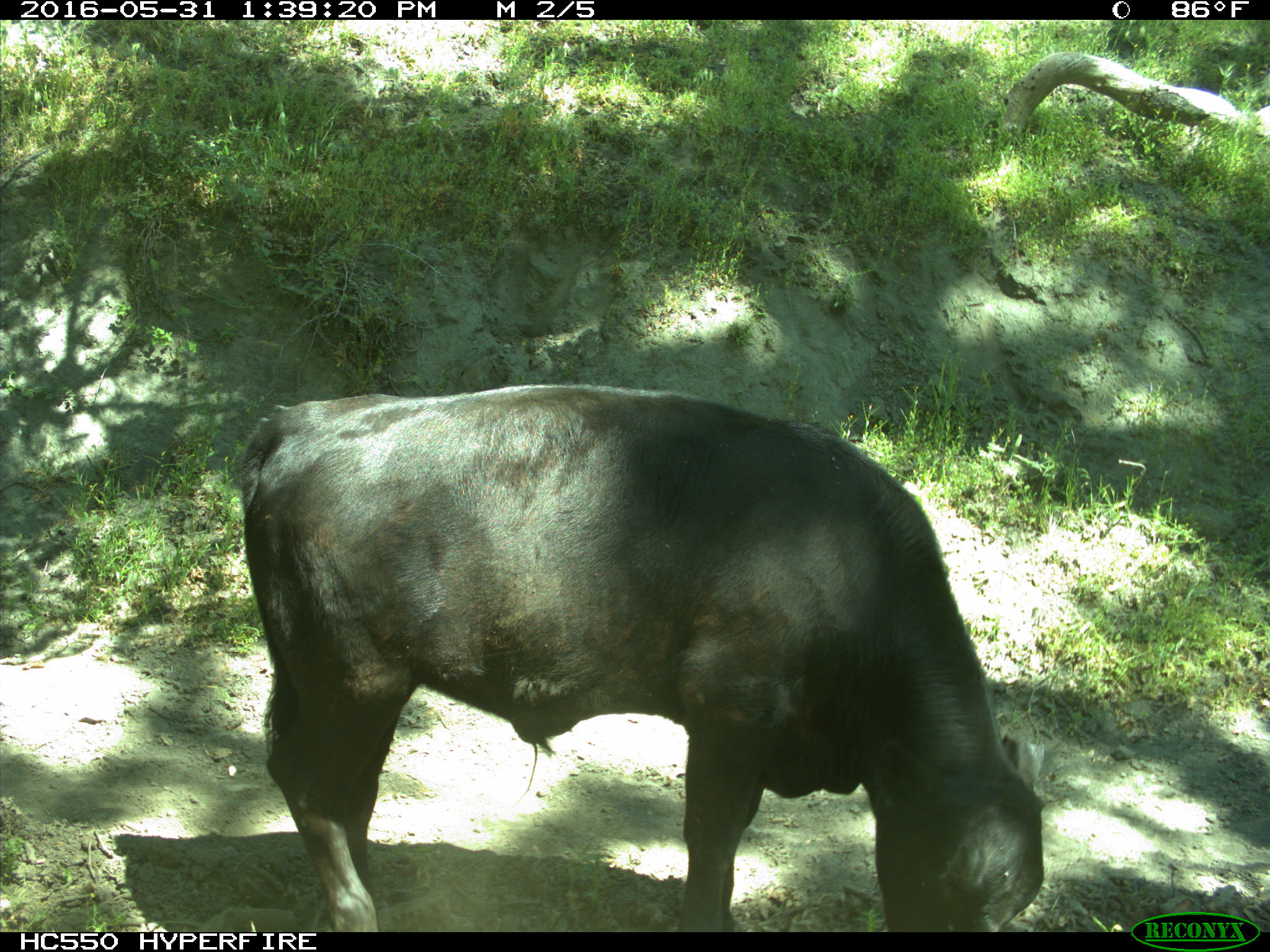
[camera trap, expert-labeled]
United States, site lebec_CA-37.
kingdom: Animalia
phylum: Chordata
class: Mammalia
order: Artiodactyla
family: Bovidae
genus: Bos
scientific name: Bos taurus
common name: domestic cow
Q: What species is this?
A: Bos taurus (domestic cow).